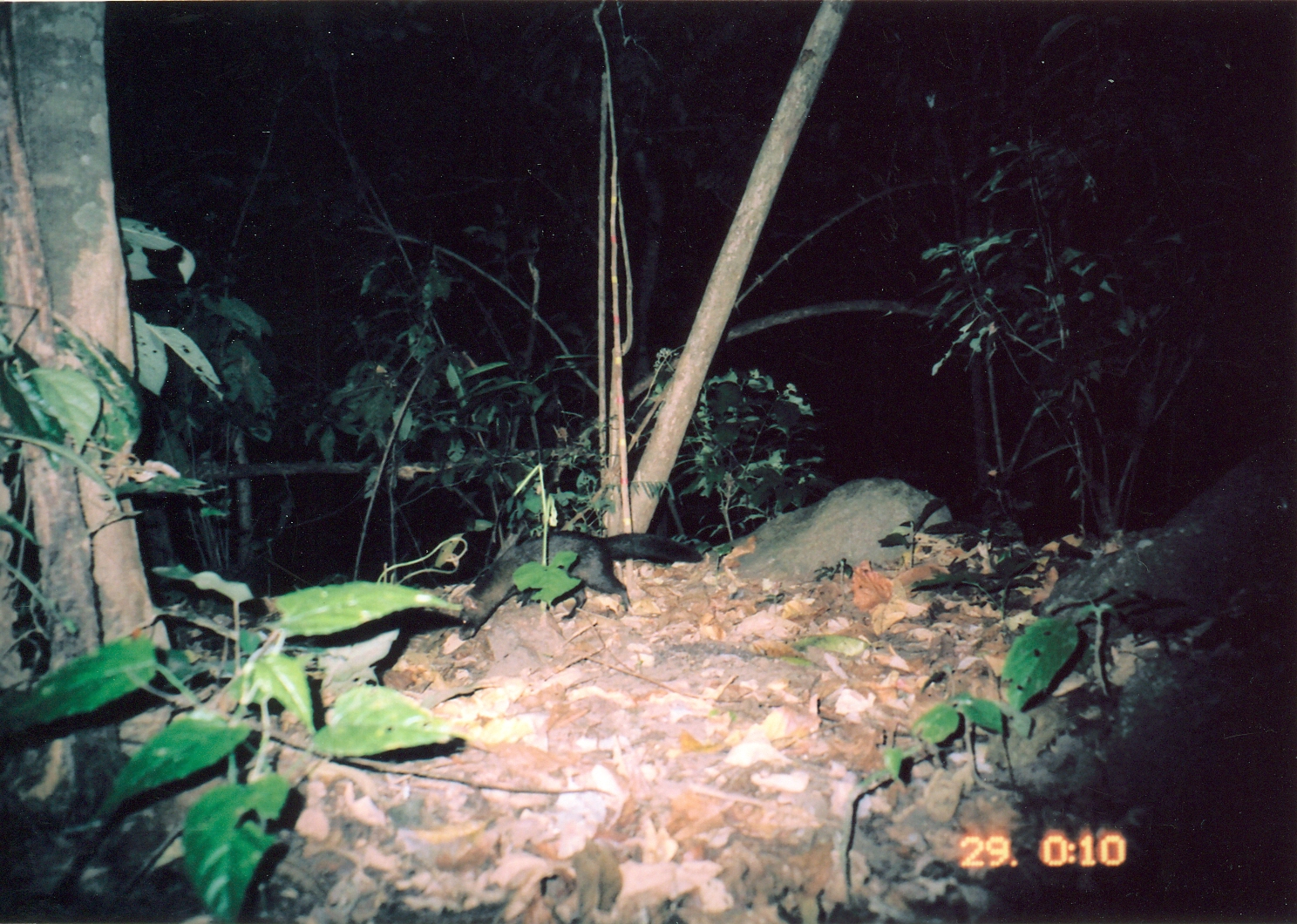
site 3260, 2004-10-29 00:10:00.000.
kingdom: Animalia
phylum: Chordata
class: Mammalia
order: Carnivora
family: Herpestidae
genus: Bdeogale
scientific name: Bdeogale crassicauda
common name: bushy-tailed mongoose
Bdeogale crassicauda (bushy-tailed mongoose), count 1.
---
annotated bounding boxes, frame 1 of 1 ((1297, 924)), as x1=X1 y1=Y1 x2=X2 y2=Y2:
bdeogale crassicauda: x1=454 y1=526 x2=705 y2=645